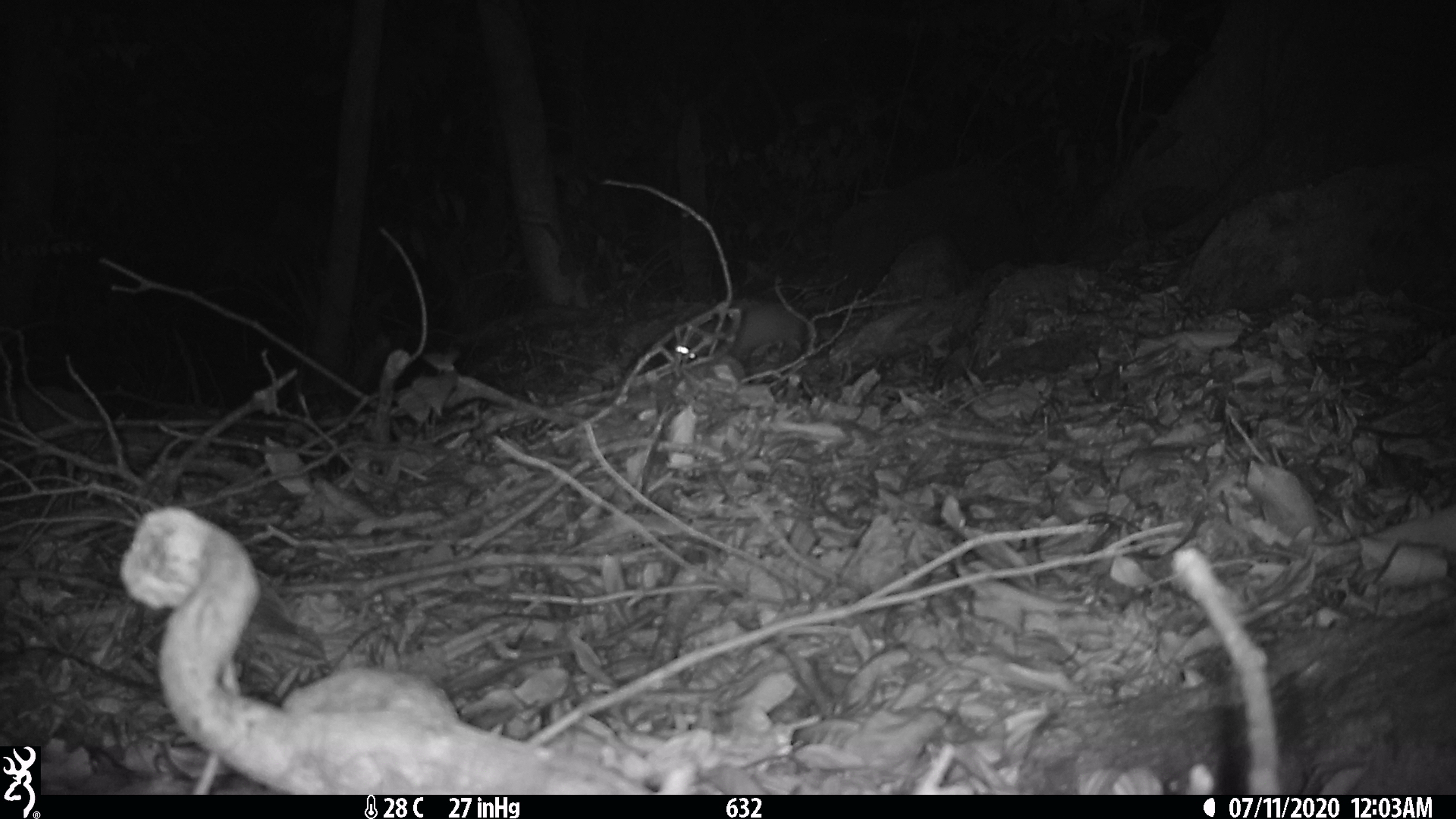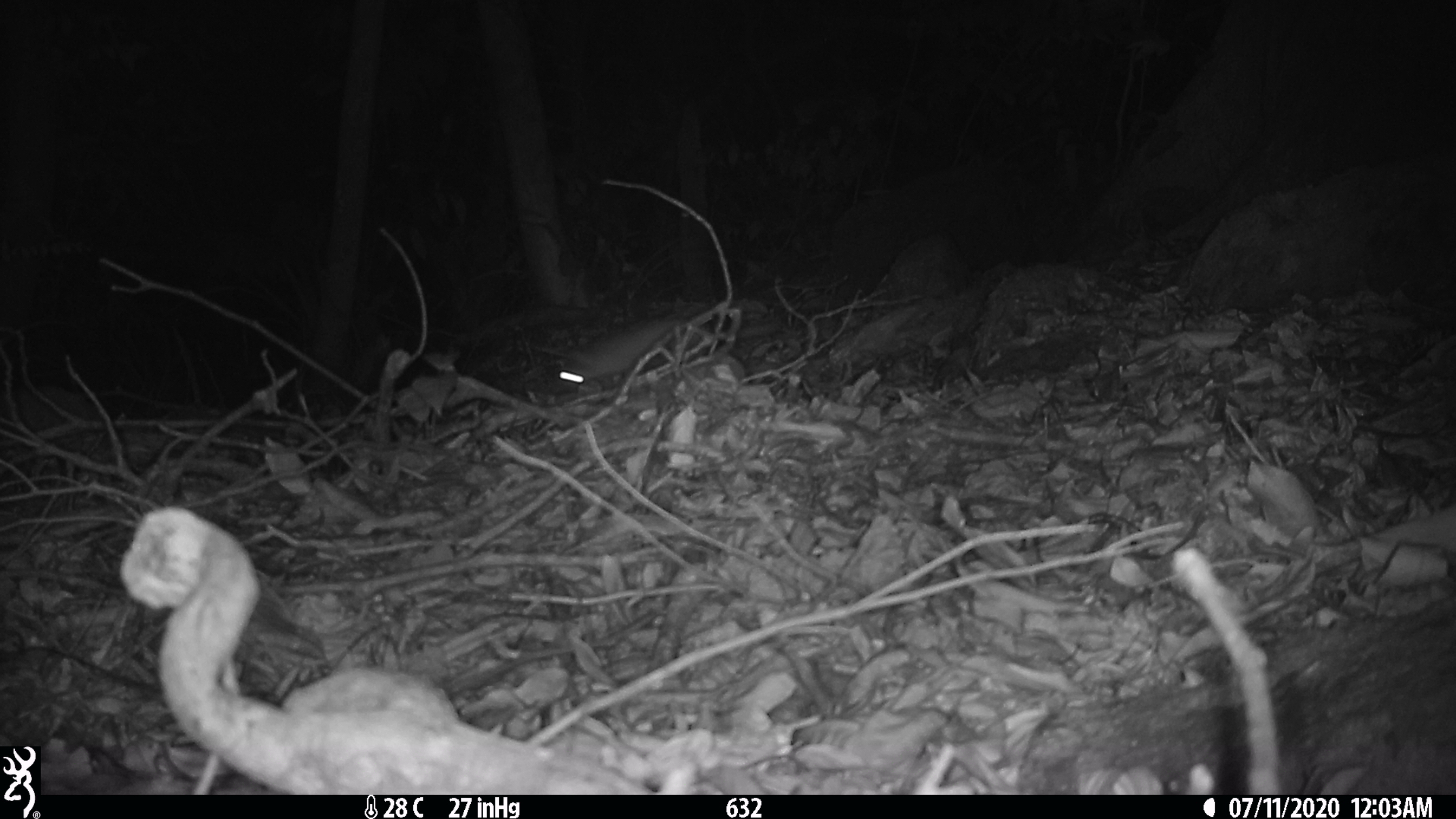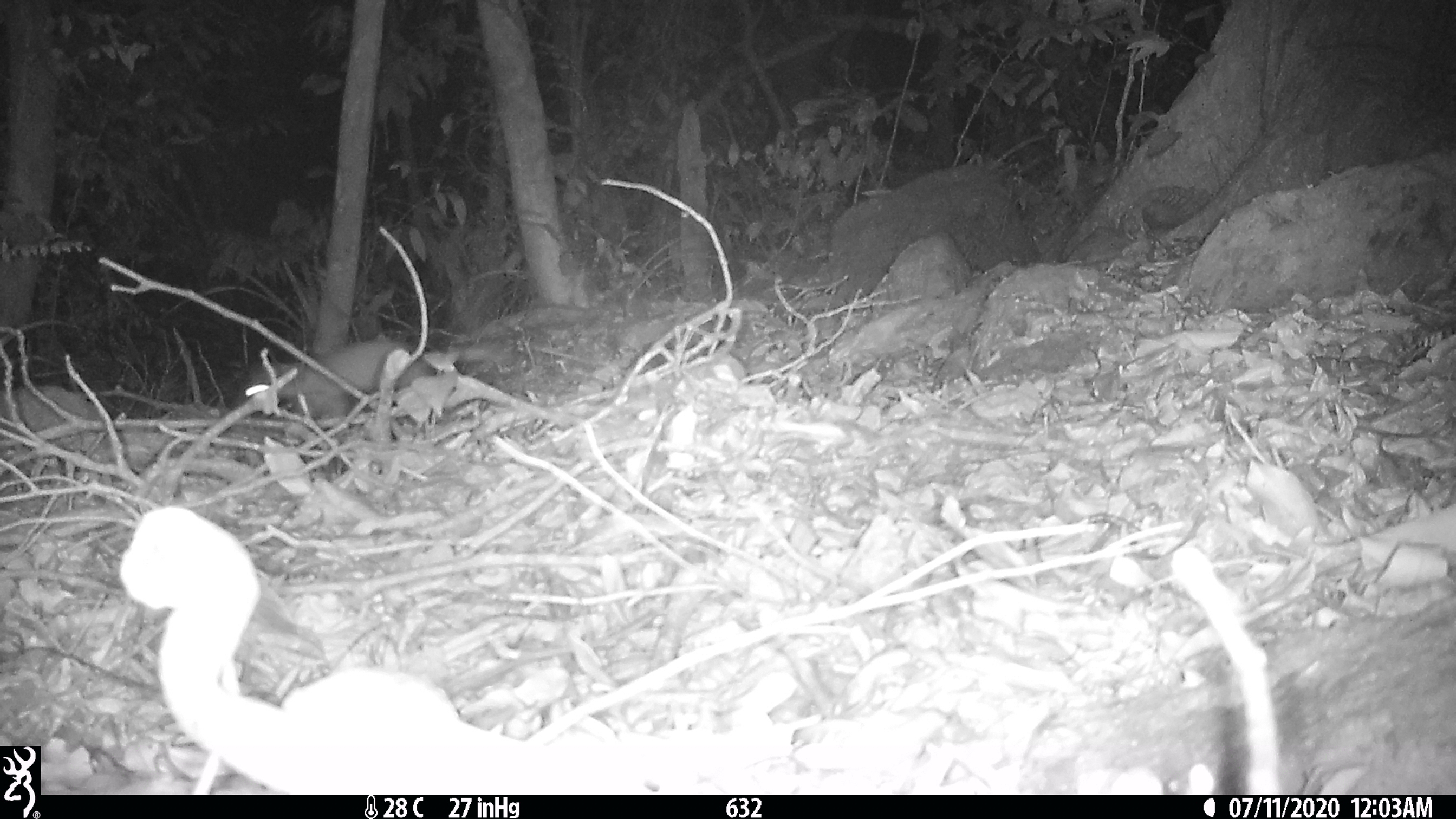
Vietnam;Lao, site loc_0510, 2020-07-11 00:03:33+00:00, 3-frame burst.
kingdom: Animalia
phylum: Chordata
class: Mammalia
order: Carnivora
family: Mustelidae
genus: Melogale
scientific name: Melogale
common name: ferret badger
Ferret badger (Melogale). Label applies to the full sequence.